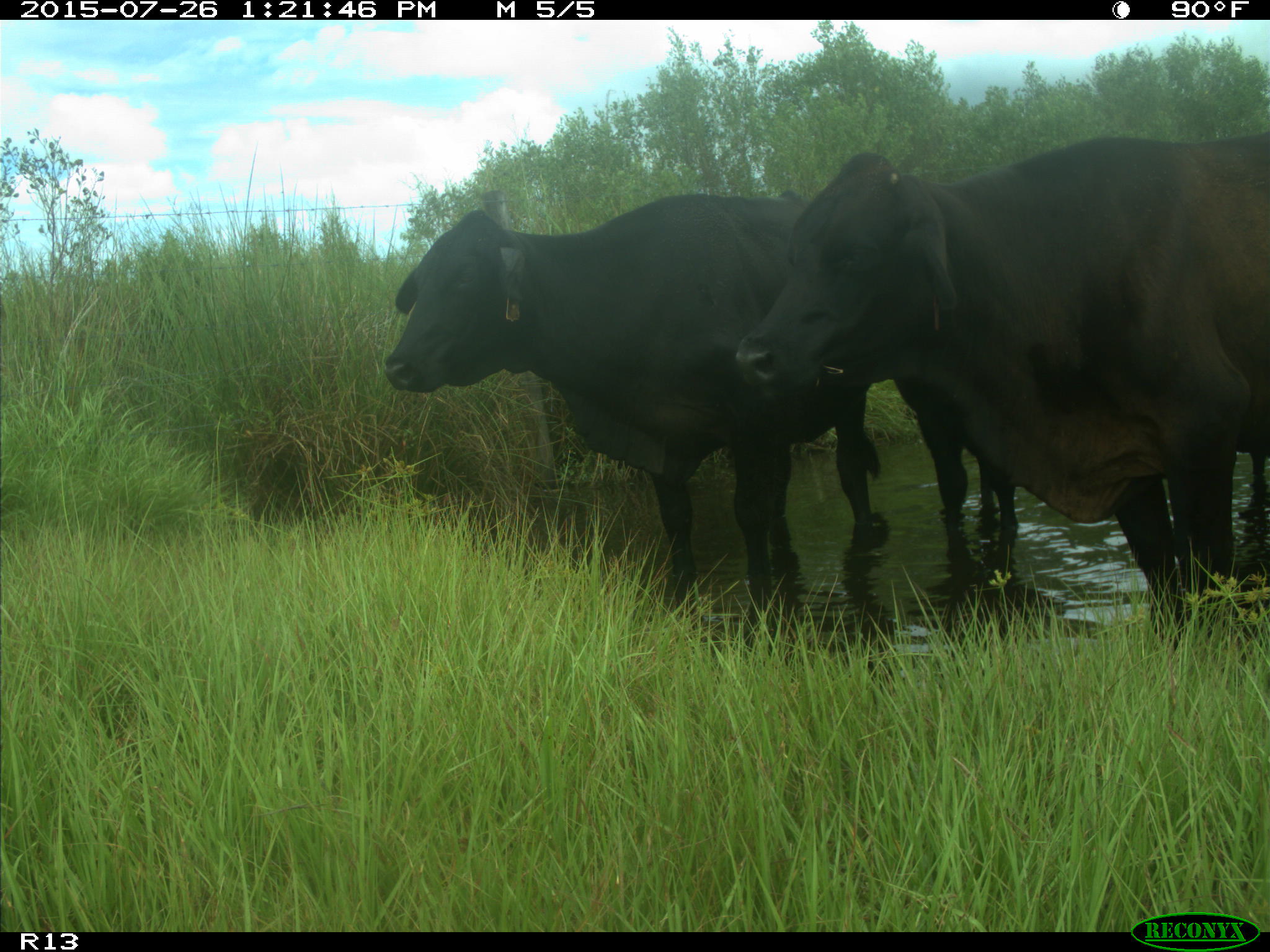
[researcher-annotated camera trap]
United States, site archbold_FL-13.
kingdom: Animalia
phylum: Chordata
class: Mammalia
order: Artiodactyla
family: Bovidae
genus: Bos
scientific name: Bos taurus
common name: domestic cow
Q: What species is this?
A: Bos taurus (domestic cow).